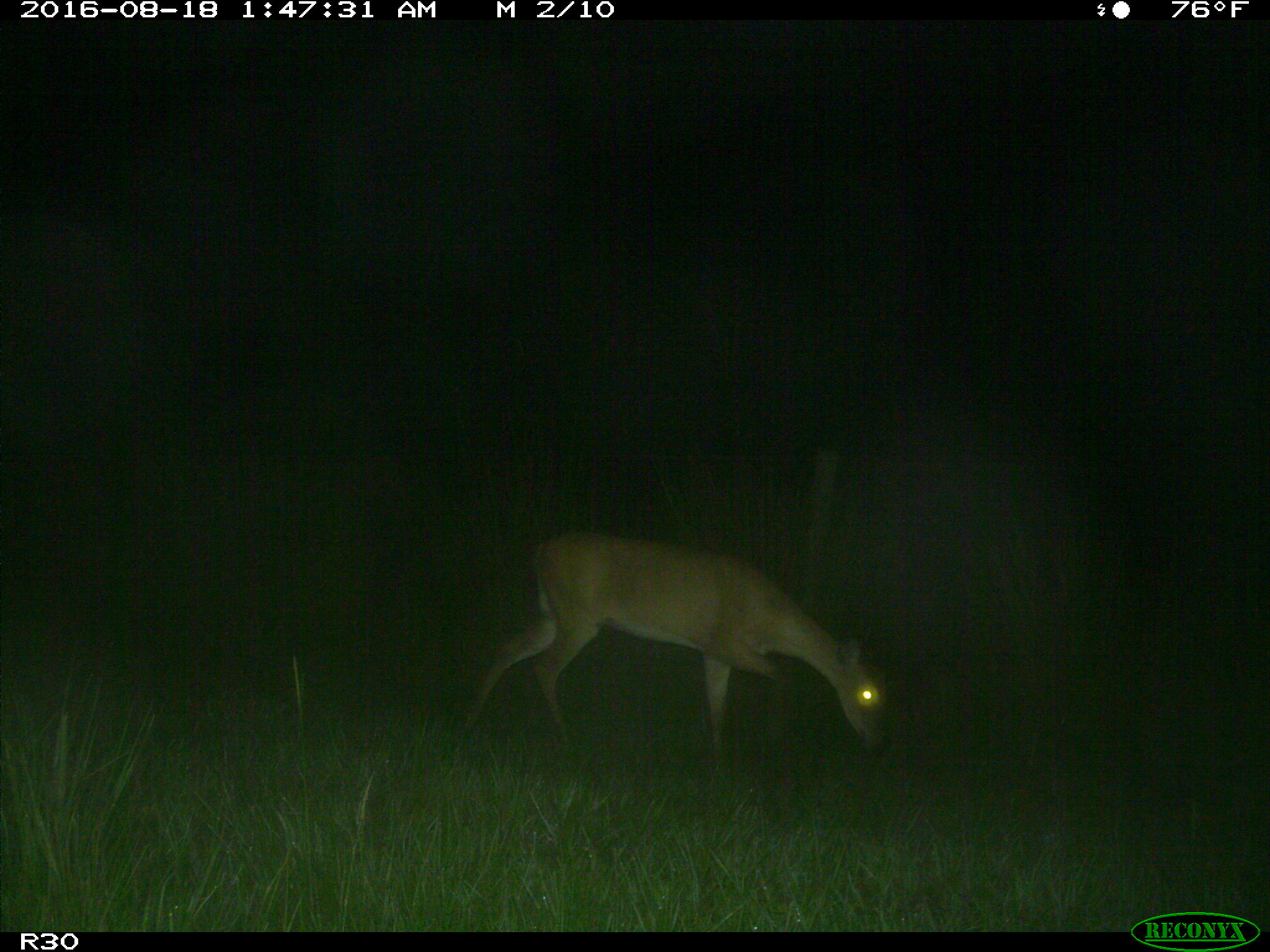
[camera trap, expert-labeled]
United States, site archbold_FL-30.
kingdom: Animalia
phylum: Chordata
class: Mammalia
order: Artiodactyla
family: Cervidae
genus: Odocoileus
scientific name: Odocoileus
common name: deer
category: unidentified deer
Unidentified deer (deer) (Odocoileus).